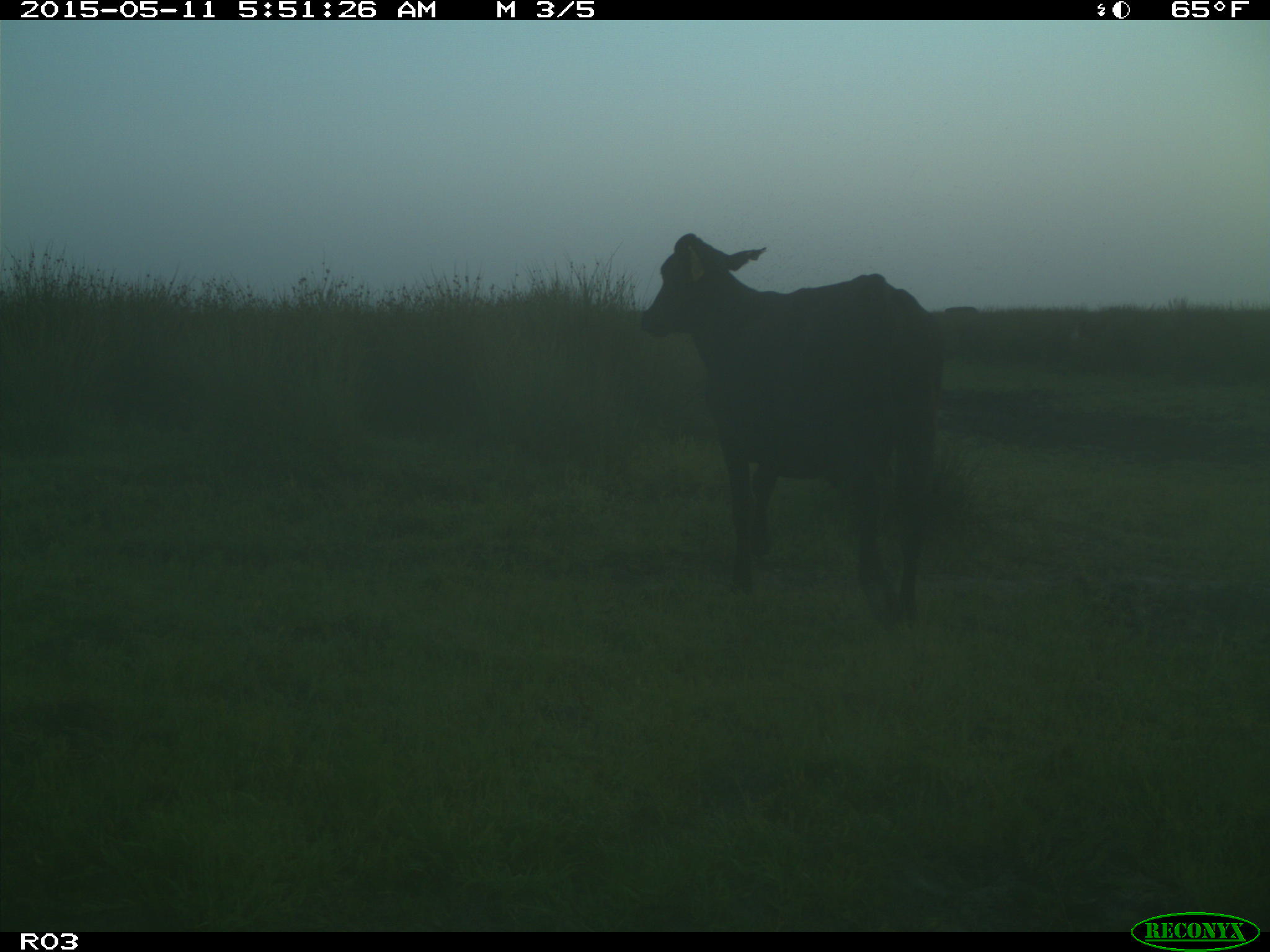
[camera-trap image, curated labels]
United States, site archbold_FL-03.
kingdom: Animalia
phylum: Chordata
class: Mammalia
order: Artiodactyla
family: Bovidae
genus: Bos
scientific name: Bos taurus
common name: domestic cow